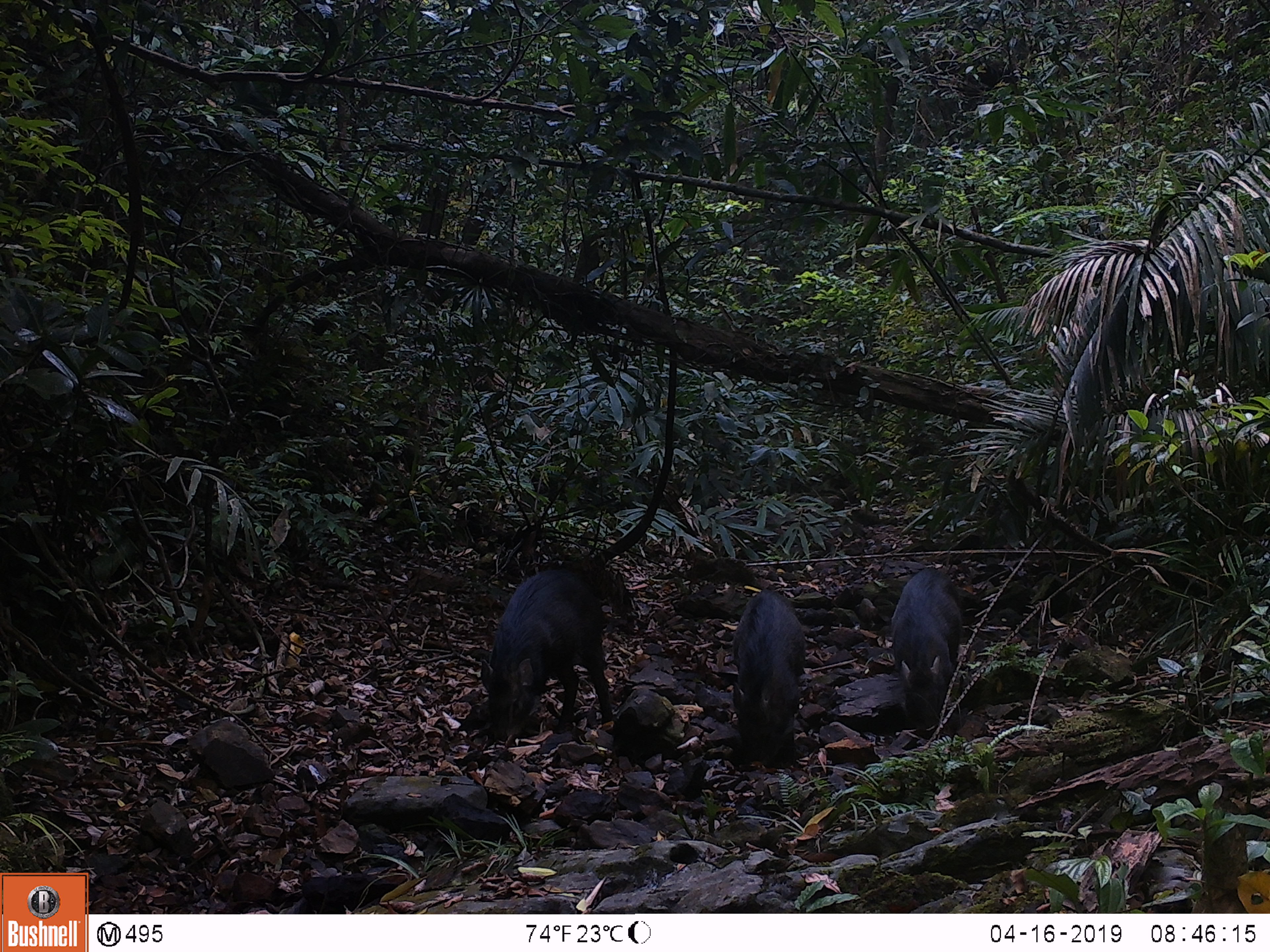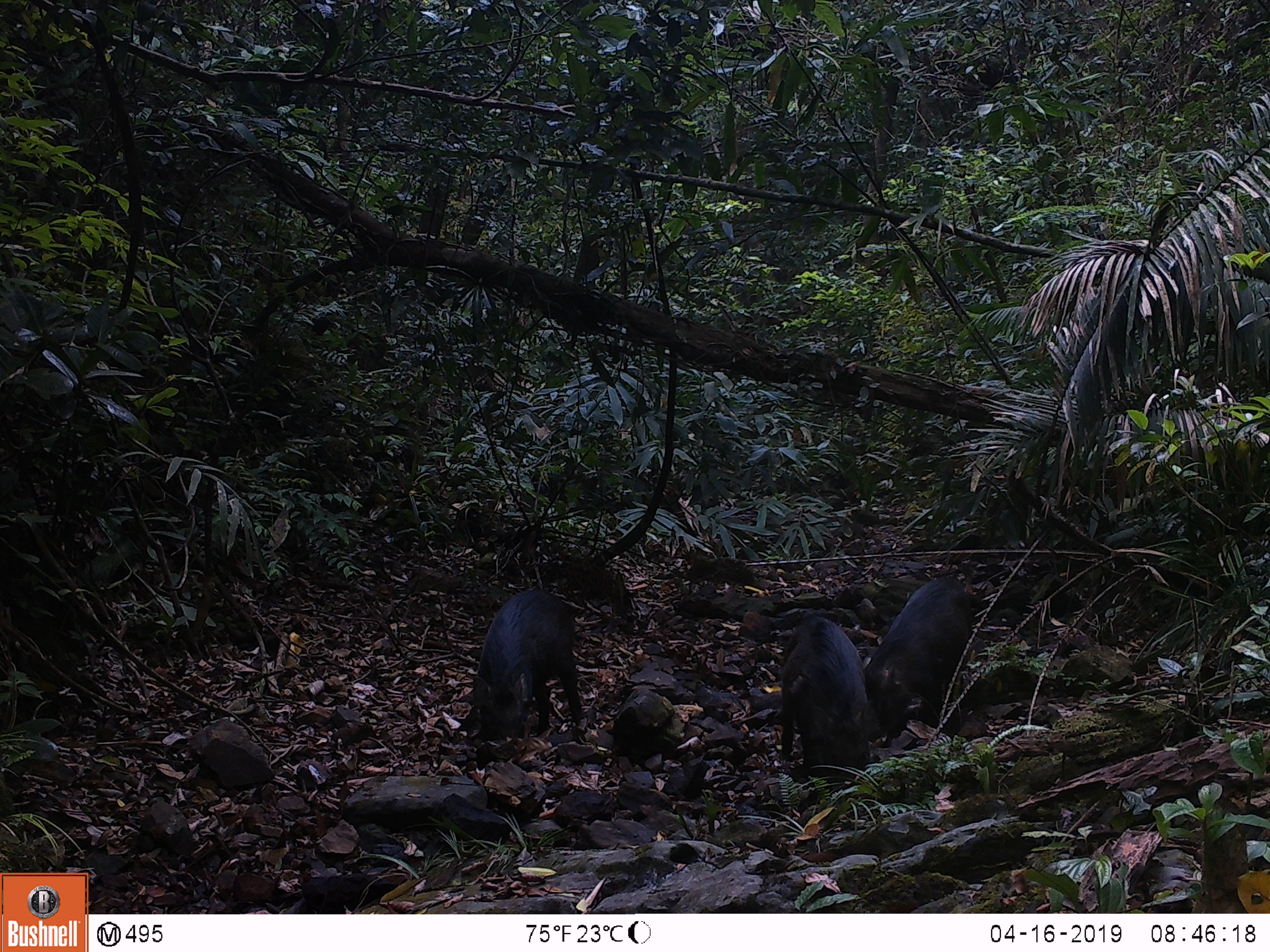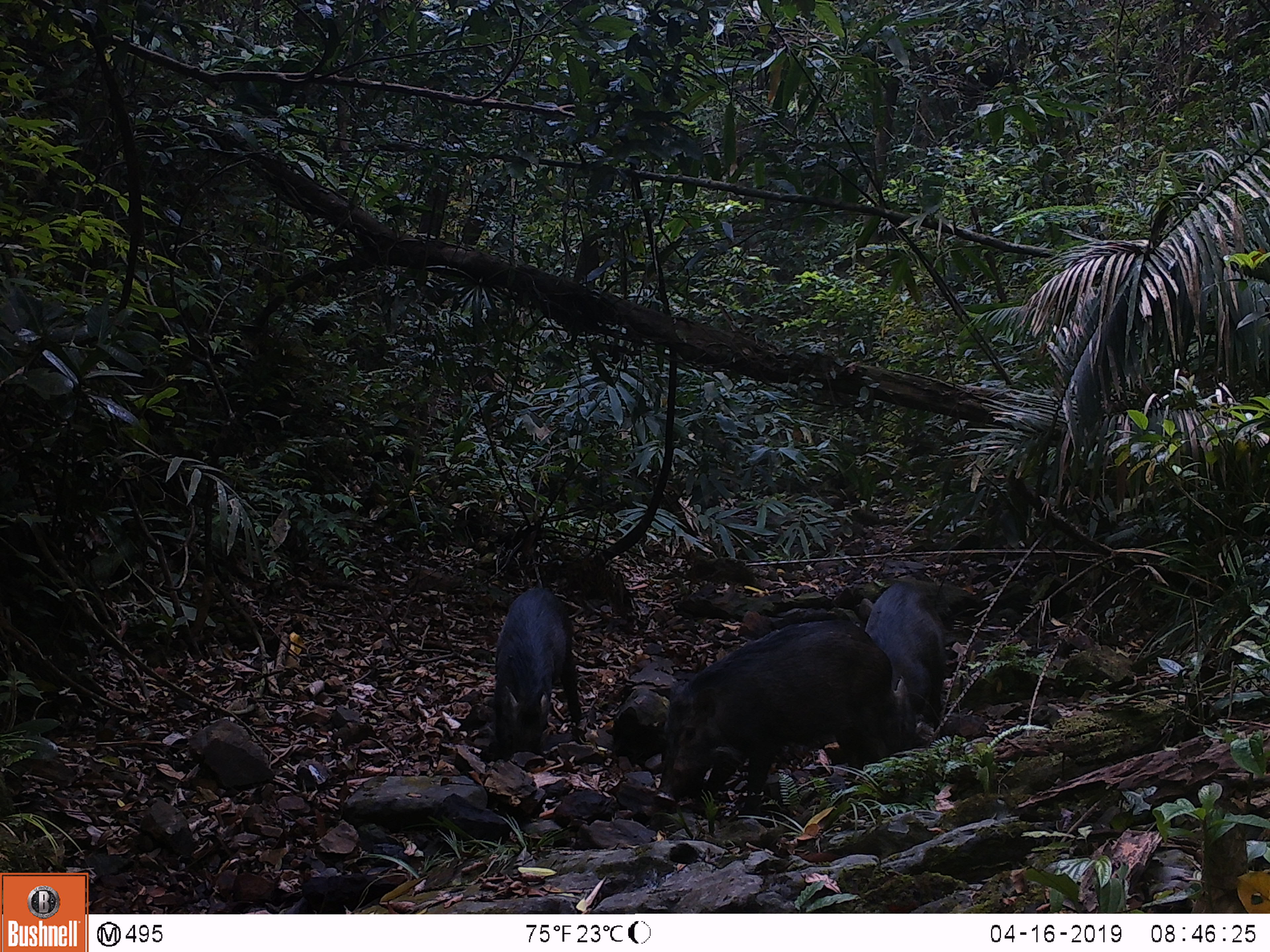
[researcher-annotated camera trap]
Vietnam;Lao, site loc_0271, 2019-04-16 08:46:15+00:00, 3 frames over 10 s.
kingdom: Animalia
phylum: Chordata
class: Mammalia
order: Artiodactyla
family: Suidae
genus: Sus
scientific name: Sus scrofa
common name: eurasian wild pig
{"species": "eurasian wild pig (Sus scrofa)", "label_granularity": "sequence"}